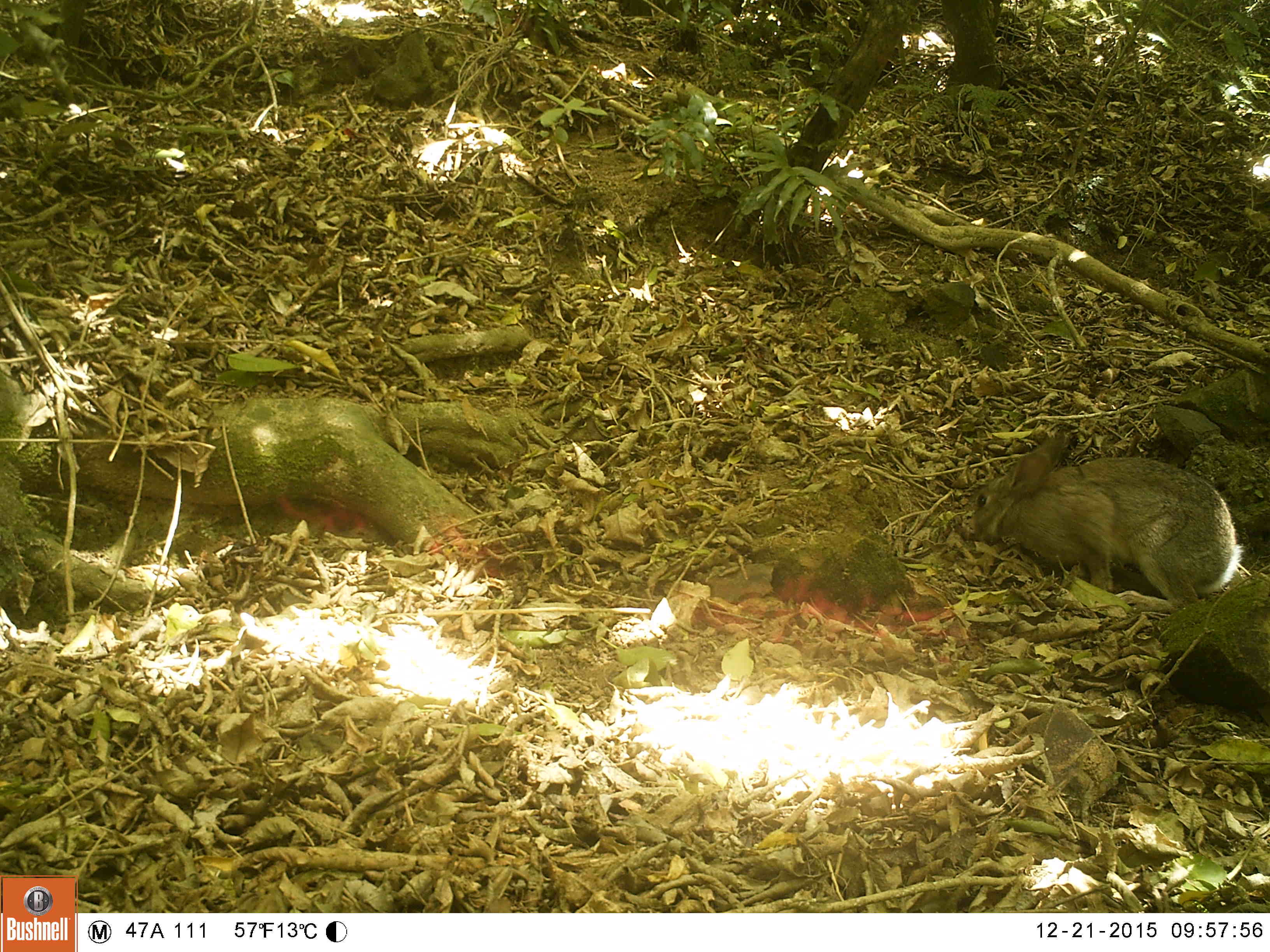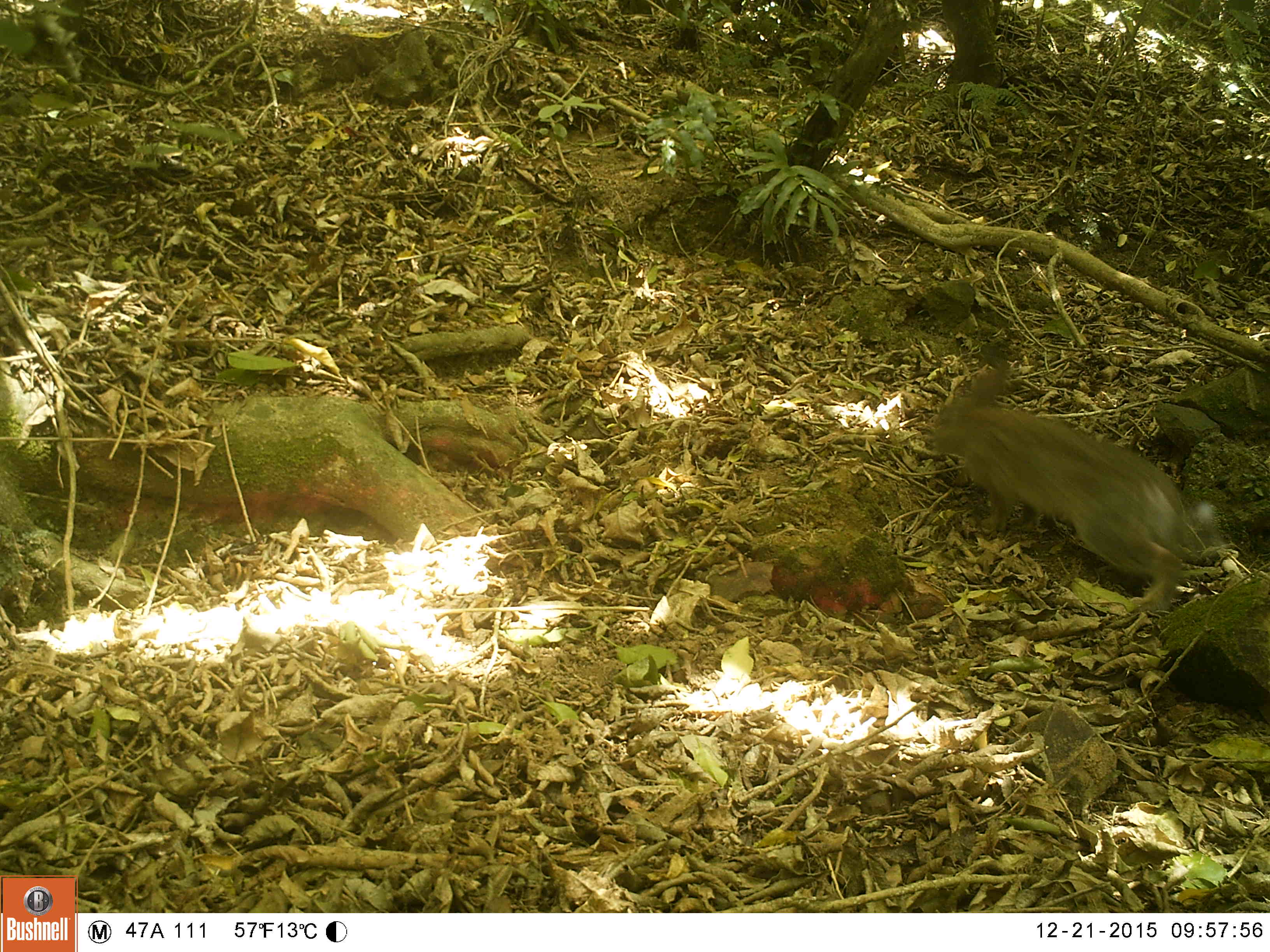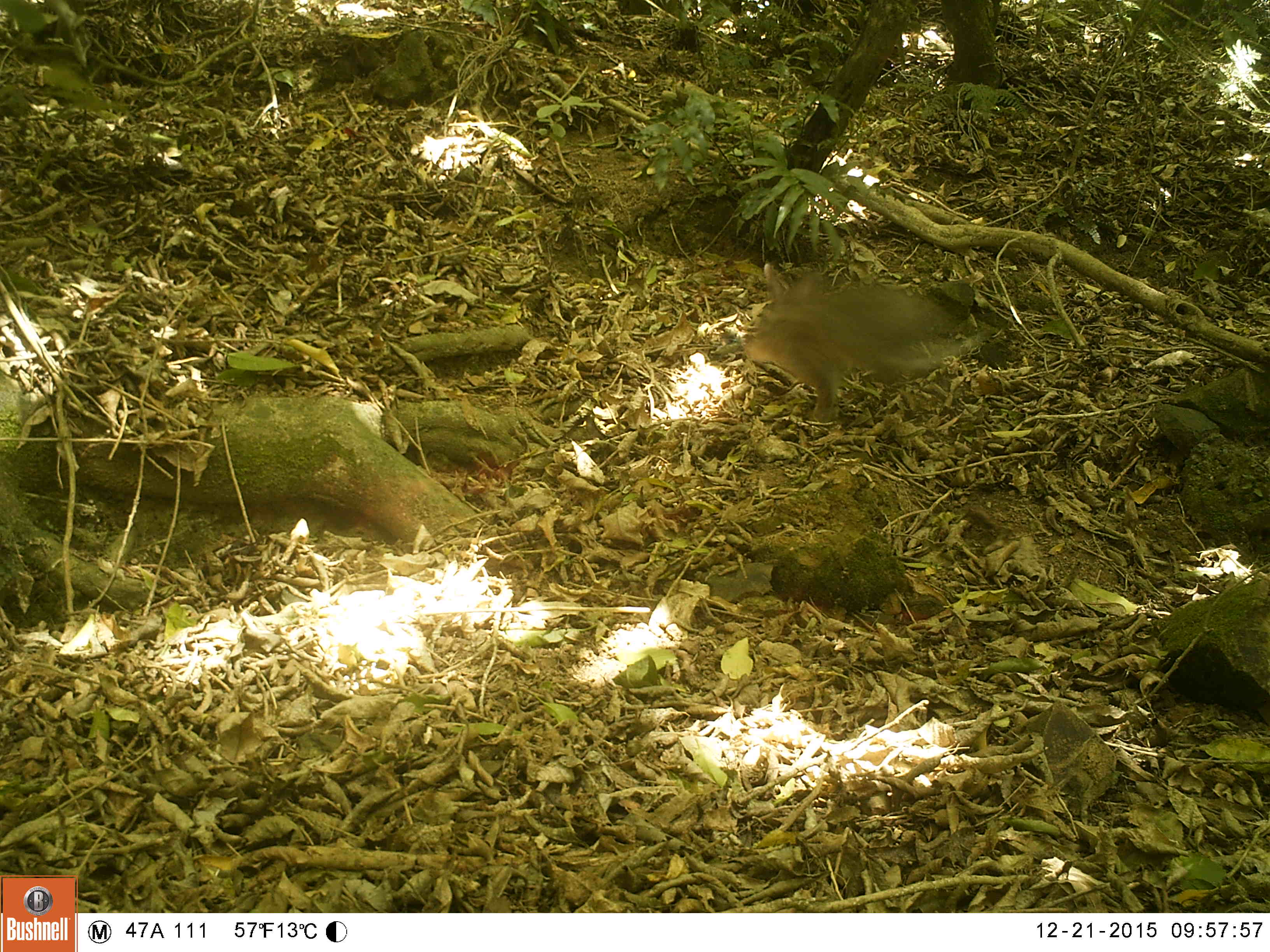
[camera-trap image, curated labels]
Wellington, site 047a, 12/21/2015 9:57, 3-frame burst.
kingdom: Animalia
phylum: Chordata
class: Mammalia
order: Lagomorpha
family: Leporidae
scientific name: Leporidae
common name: rabbit